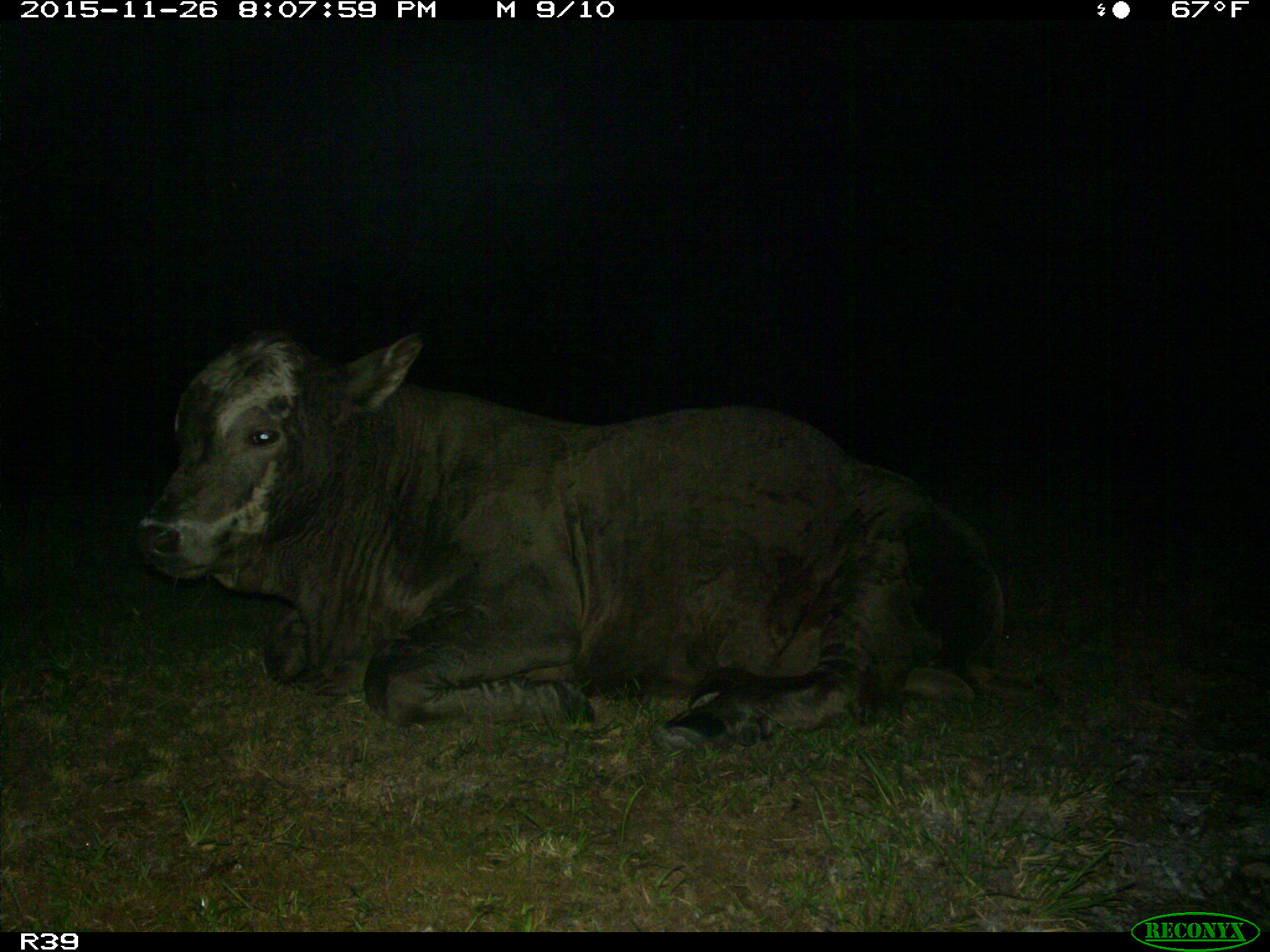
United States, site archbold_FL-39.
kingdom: Animalia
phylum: Chordata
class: Mammalia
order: Artiodactyla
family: Bovidae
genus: Bos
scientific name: Bos taurus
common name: domestic cow